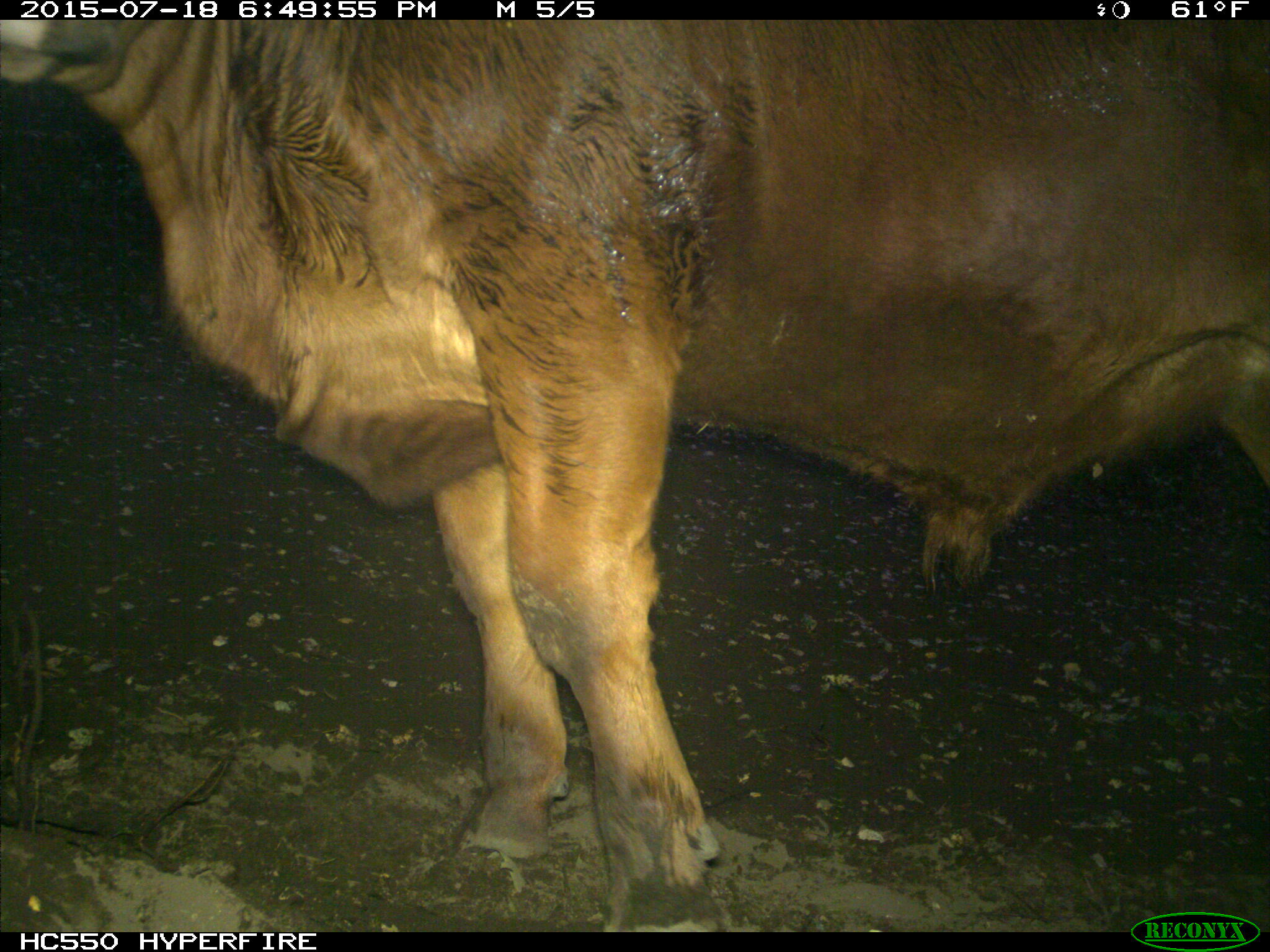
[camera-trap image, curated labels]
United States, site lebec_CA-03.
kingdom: Animalia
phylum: Chordata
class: Mammalia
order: Artiodactyla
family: Bovidae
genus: Bos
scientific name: Bos taurus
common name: domestic cow